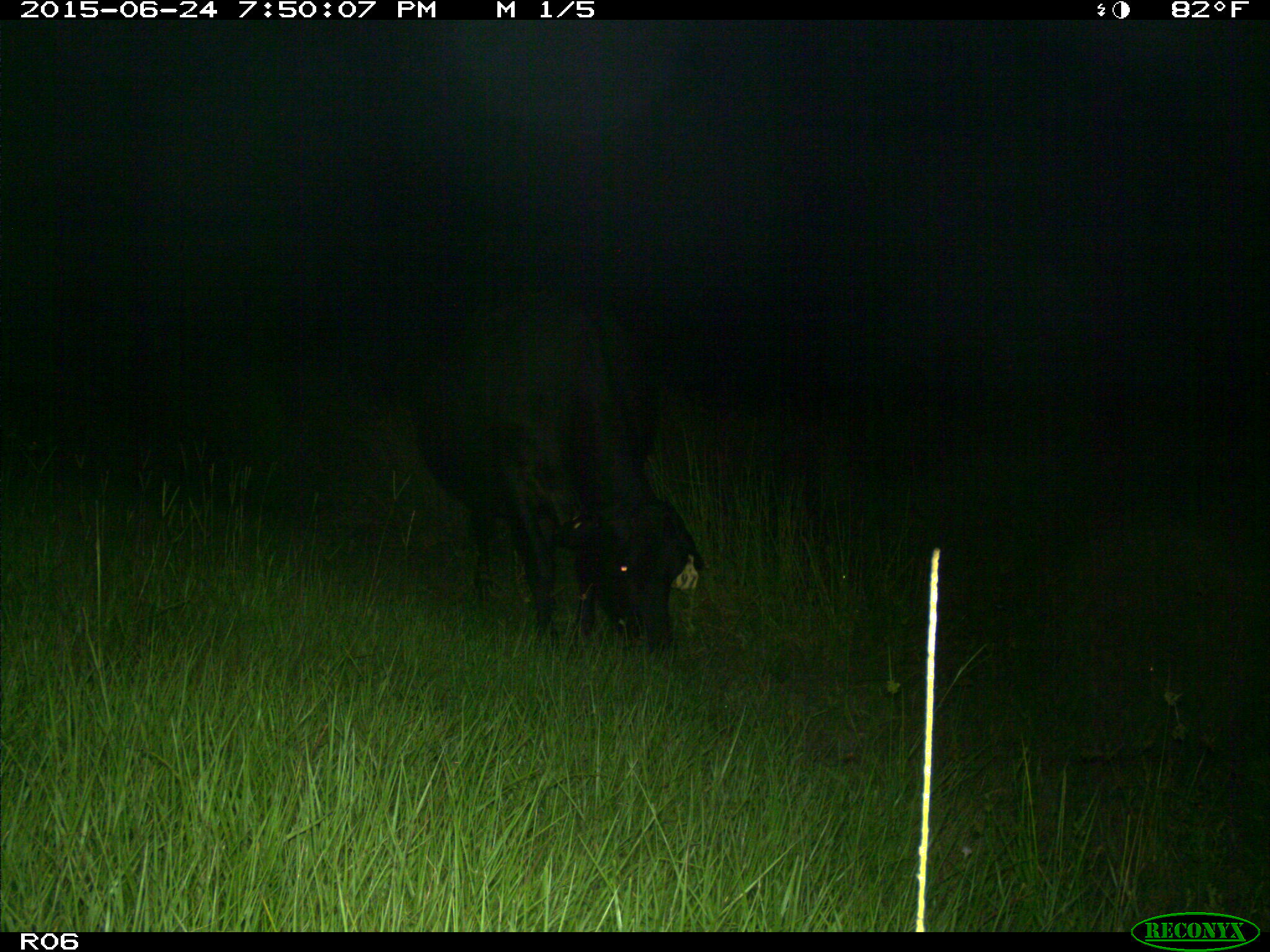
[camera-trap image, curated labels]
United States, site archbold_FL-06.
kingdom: Animalia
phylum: Chordata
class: Mammalia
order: Artiodactyla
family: Bovidae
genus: Bos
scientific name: Bos taurus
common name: domestic cow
Bos taurus (domestic cow).